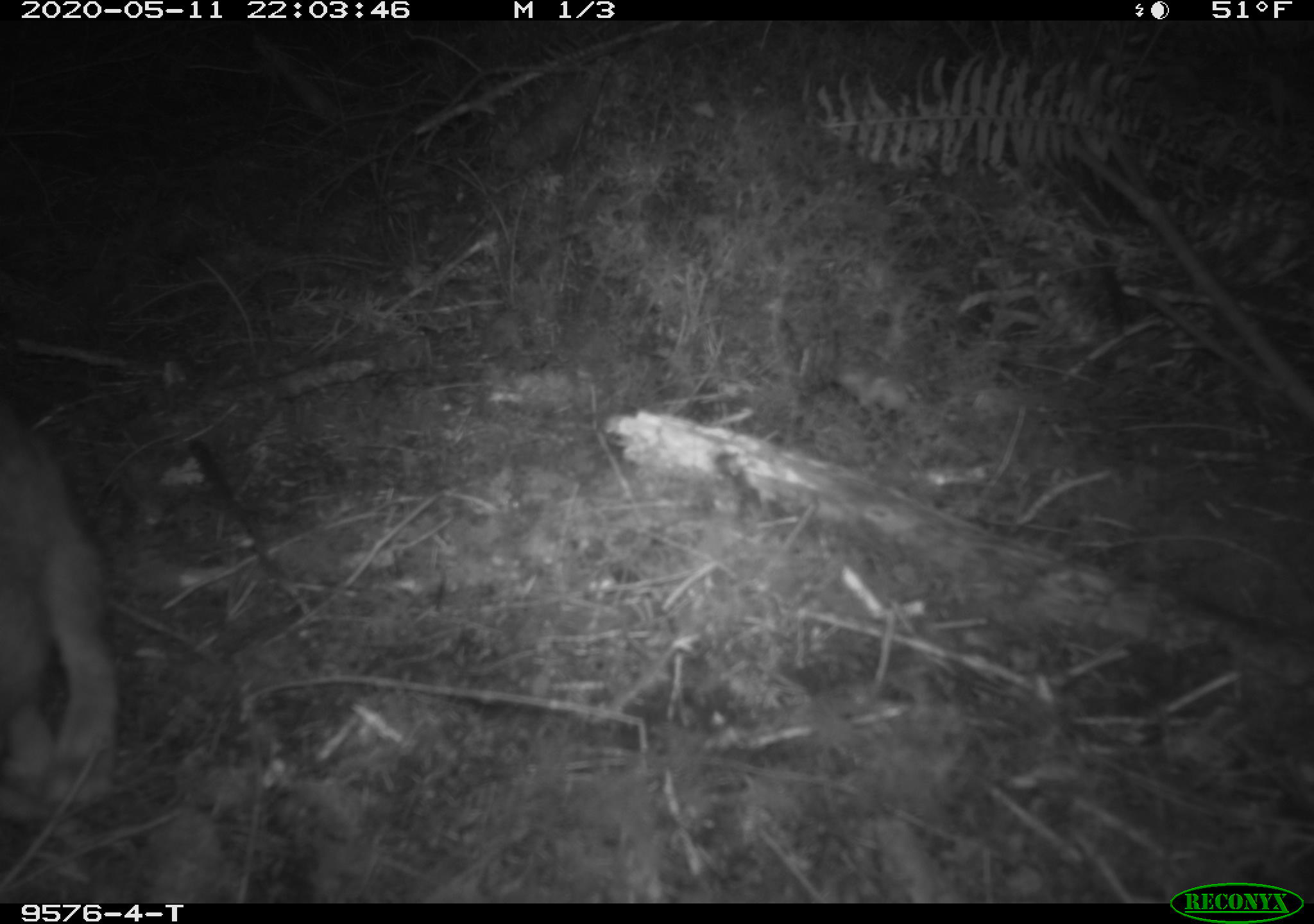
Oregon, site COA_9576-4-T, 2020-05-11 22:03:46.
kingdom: Animalia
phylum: Chordata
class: Mammalia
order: Lagomorpha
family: Leporidae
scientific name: Leporidae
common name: hares and rabbits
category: leporidae family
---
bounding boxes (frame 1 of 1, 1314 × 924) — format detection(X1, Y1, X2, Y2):
leporidae family: detection(1, 394, 115, 830)